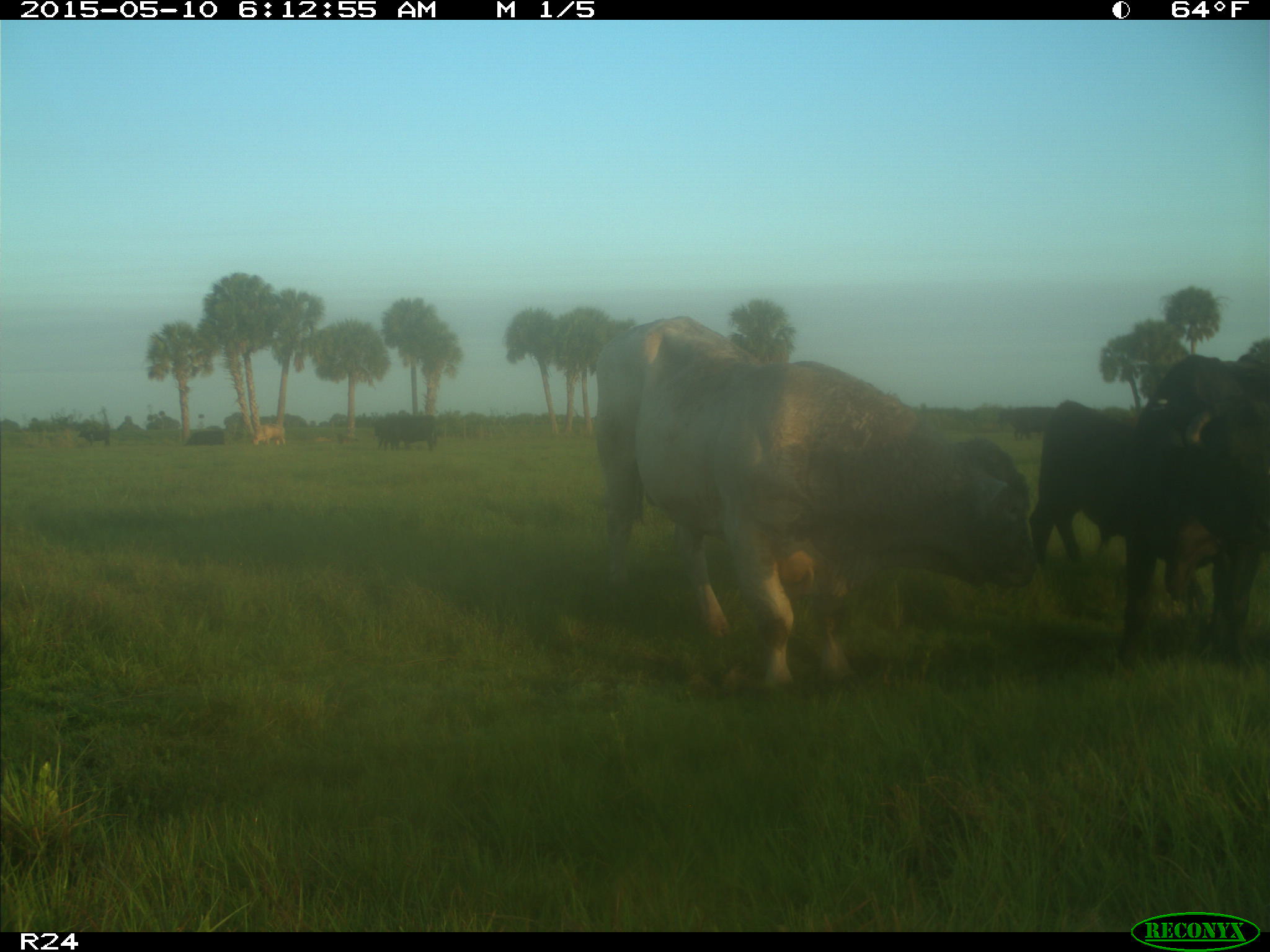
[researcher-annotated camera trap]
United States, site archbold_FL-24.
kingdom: Animalia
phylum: Chordata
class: Mammalia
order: Artiodactyla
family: Bovidae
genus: Bos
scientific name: Bos taurus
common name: domestic cow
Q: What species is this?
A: Bos taurus (domestic cow).